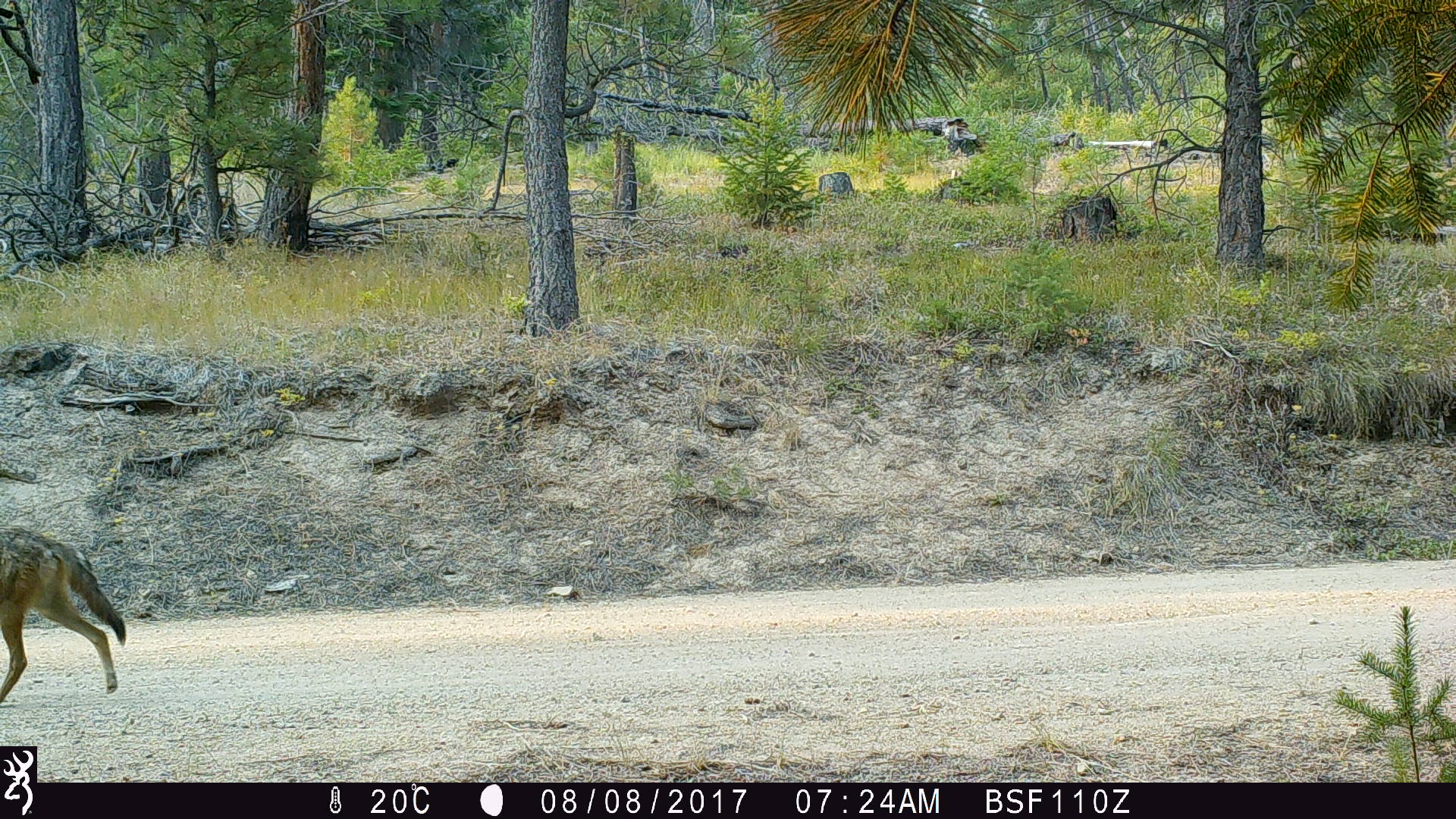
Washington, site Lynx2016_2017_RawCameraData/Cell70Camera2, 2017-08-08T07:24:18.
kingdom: Animalia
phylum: Chordata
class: Mammalia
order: Carnivora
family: Canidae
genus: Canis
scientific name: Canis latrans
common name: coyote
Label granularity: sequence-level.